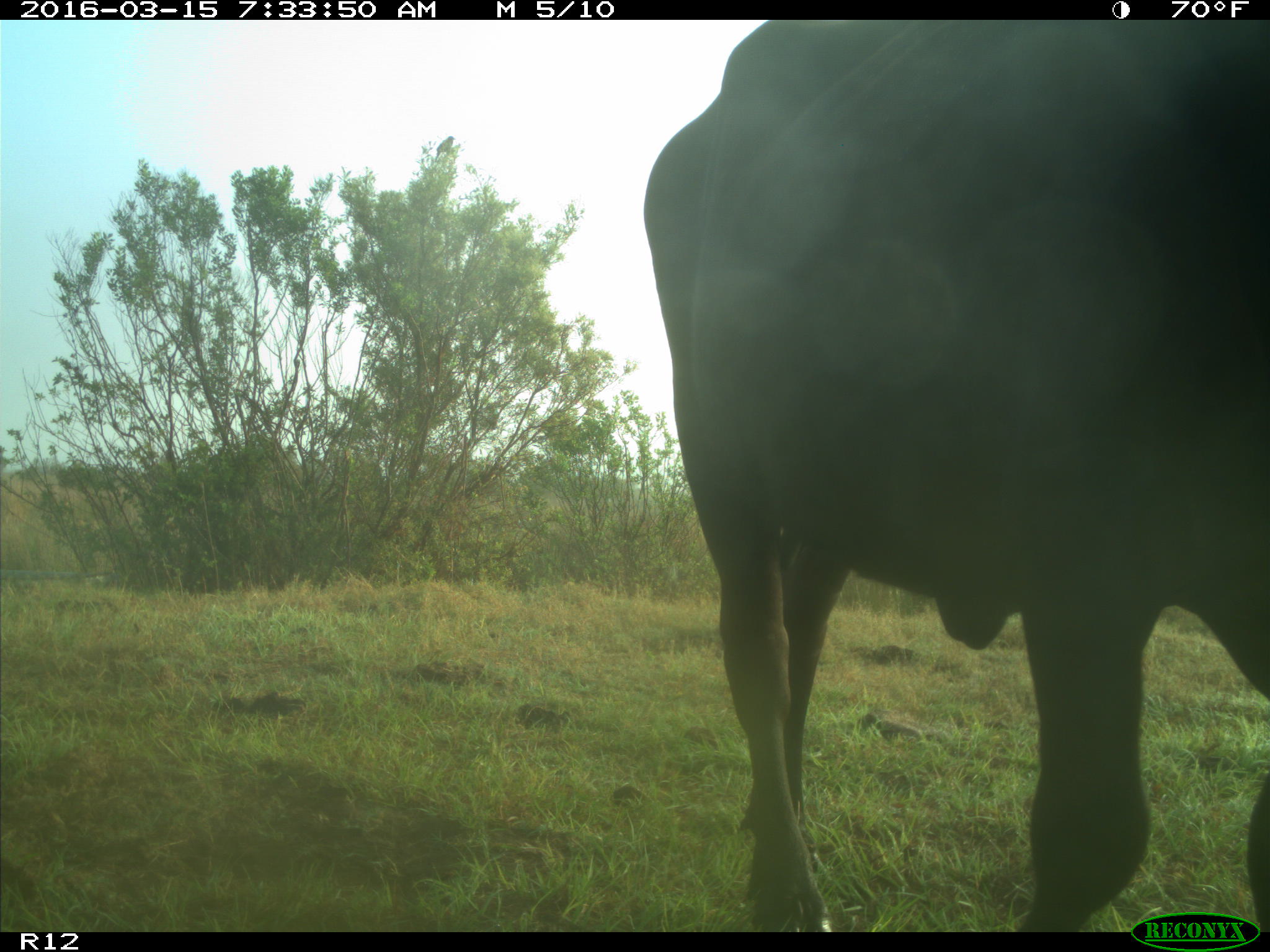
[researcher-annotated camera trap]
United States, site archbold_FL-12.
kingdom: Animalia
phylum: Chordata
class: Mammalia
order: Artiodactyla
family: Bovidae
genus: Bos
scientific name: Bos taurus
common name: domestic cow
Bos taurus (domestic cow).